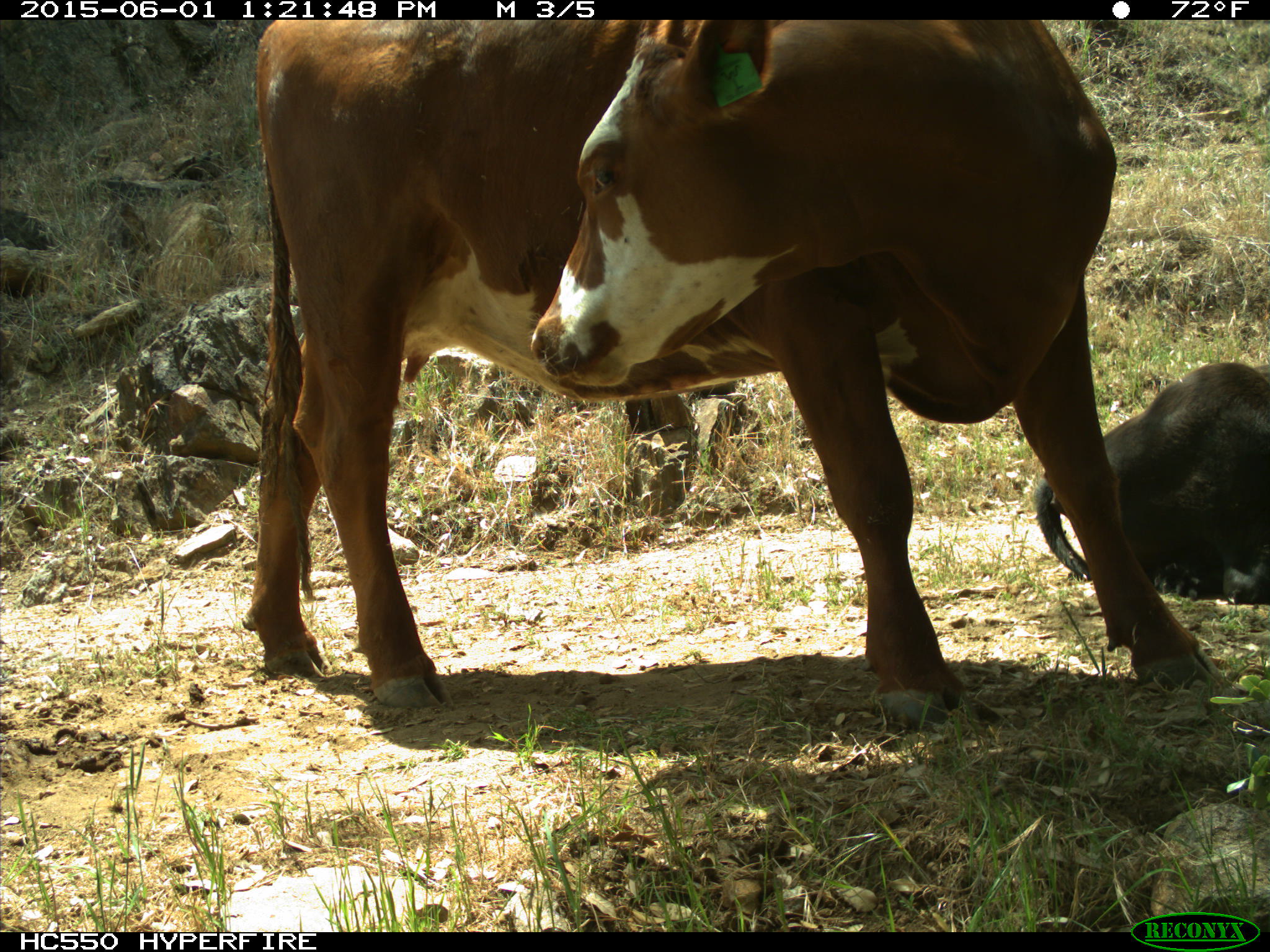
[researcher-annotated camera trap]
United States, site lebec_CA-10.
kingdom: Animalia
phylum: Chordata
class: Mammalia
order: Artiodactyla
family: Bovidae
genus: Bos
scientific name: Bos taurus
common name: domestic cow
Bos taurus (domestic cow).